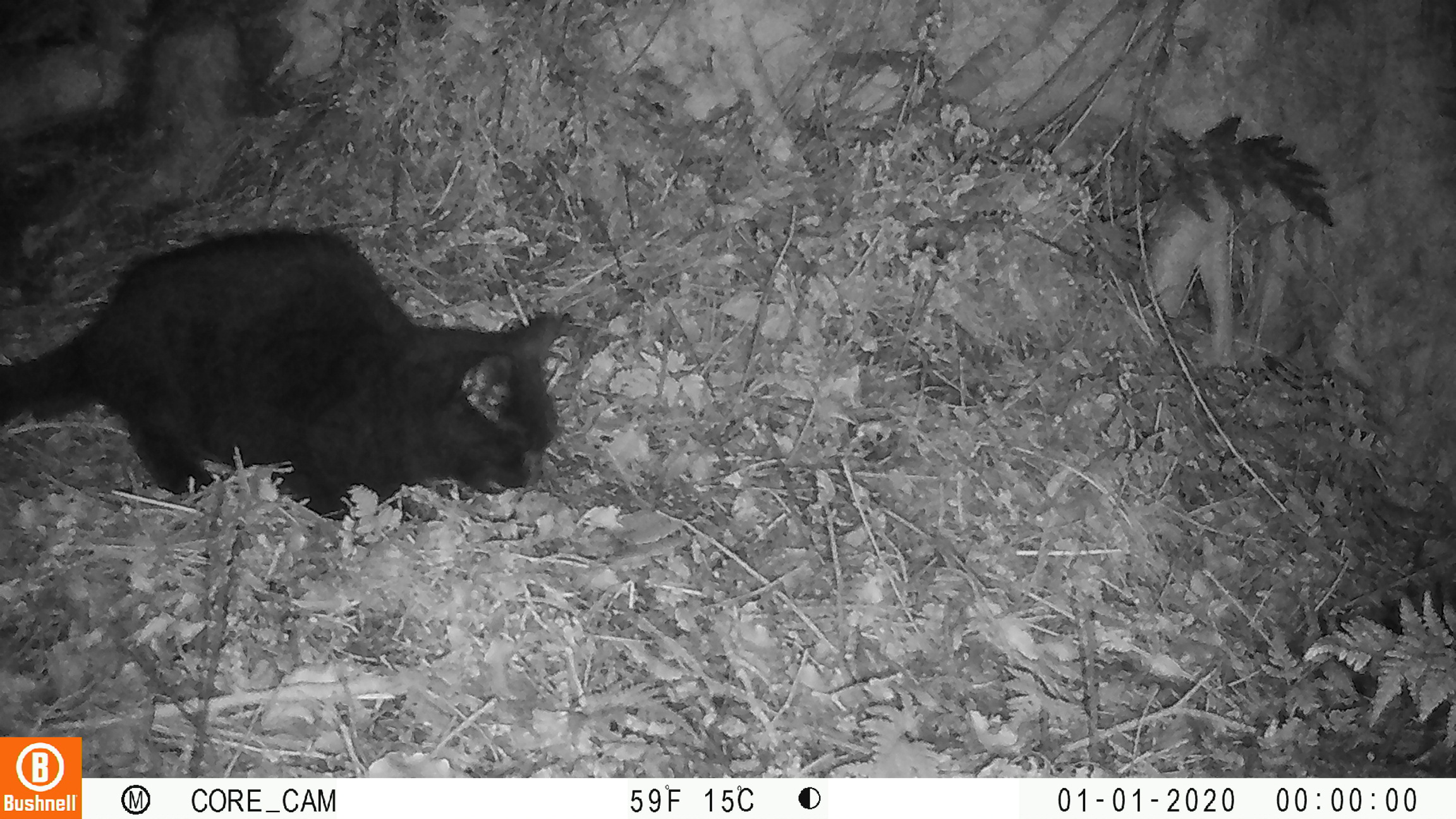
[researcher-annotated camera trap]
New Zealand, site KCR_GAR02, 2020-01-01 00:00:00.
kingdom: Animalia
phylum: Chordata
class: Mammalia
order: Carnivora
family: Felidae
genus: Felis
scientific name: Felis catus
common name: domestic cat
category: cat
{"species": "cat (domestic cat) (Felis catus)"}